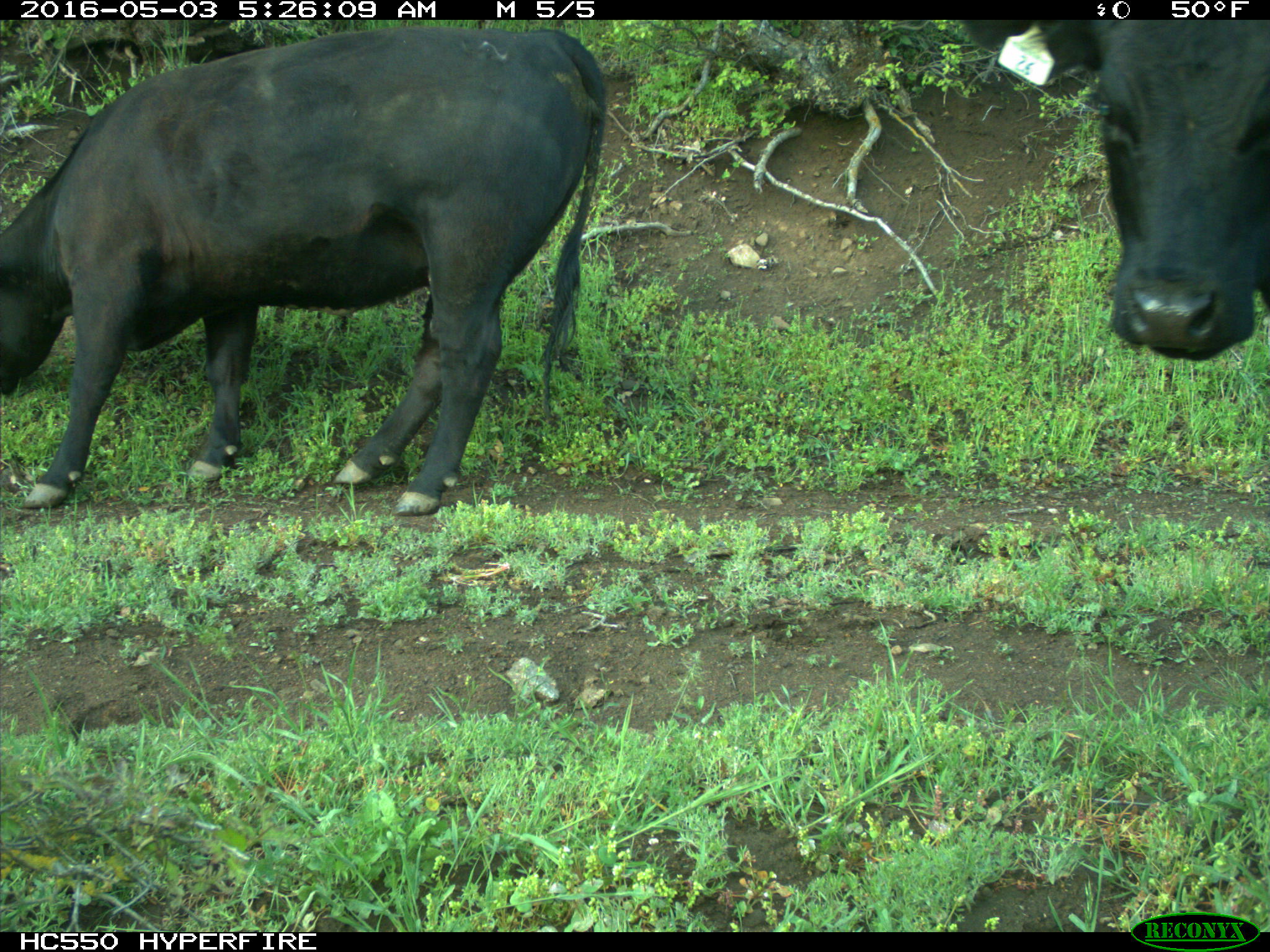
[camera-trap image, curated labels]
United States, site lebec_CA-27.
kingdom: Animalia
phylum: Chordata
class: Mammalia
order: Artiodactyla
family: Bovidae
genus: Bos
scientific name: Bos taurus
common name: domestic cow